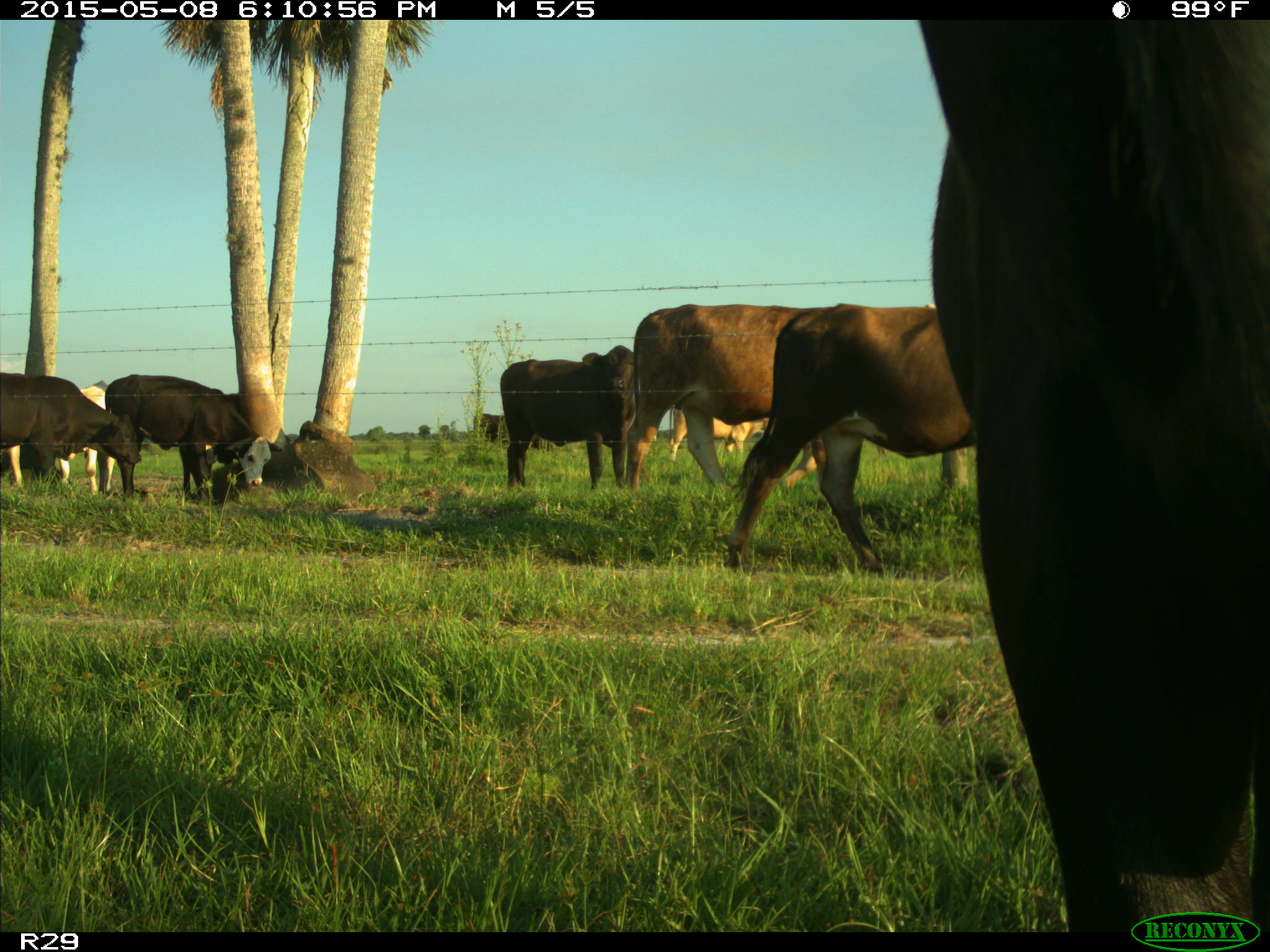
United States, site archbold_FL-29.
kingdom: Animalia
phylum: Chordata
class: Mammalia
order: Artiodactyla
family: Bovidae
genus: Bos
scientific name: Bos taurus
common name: domestic cow